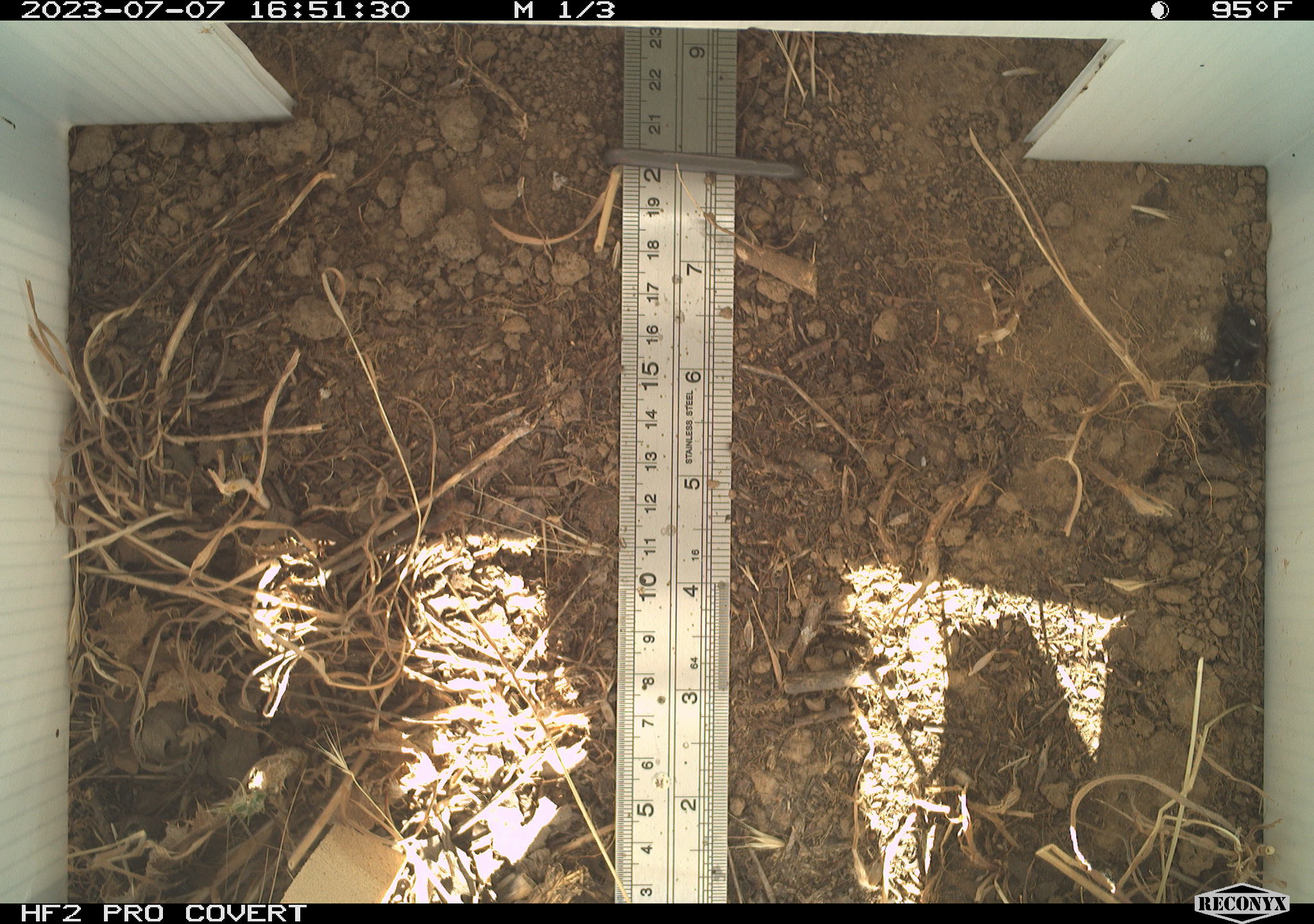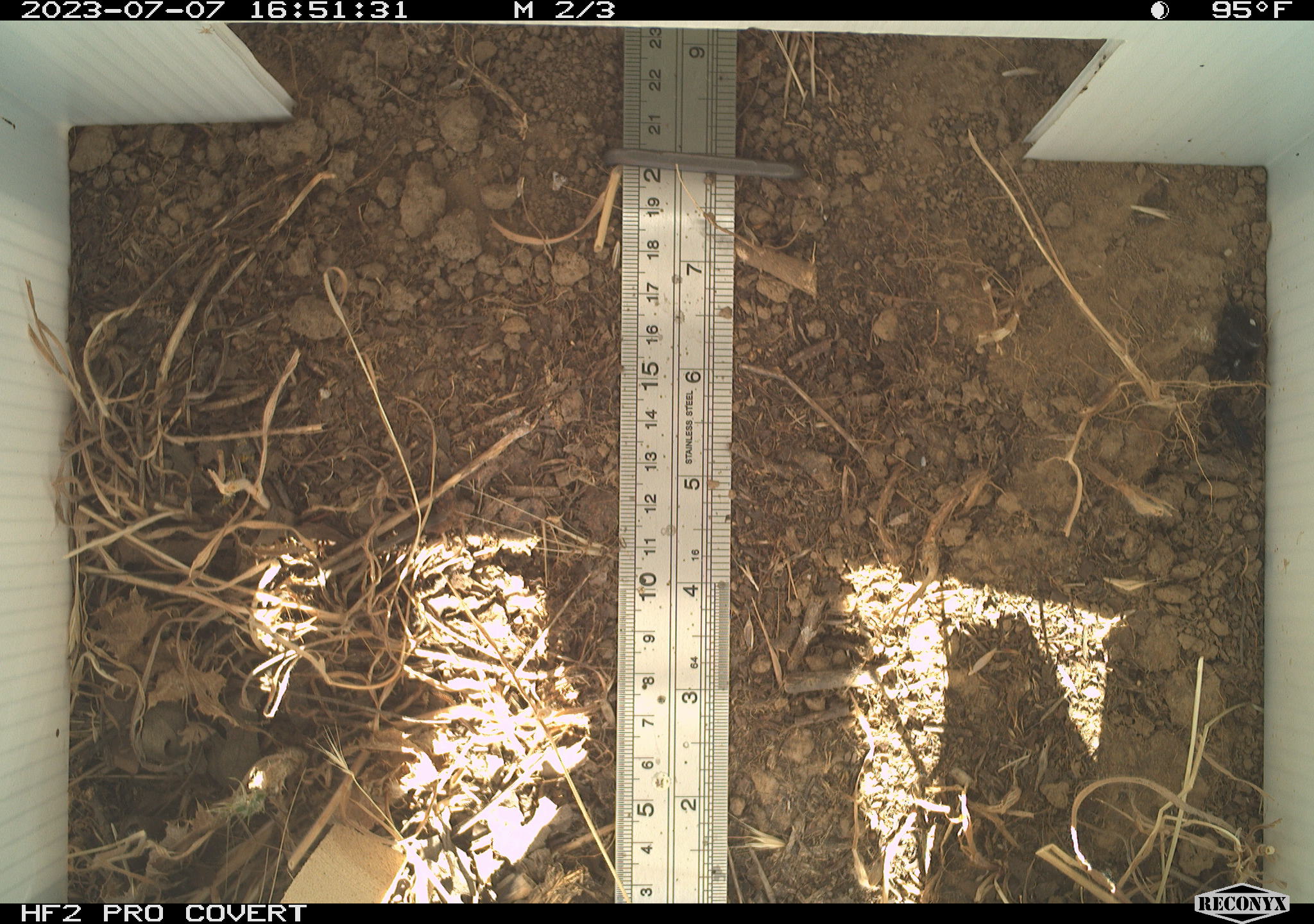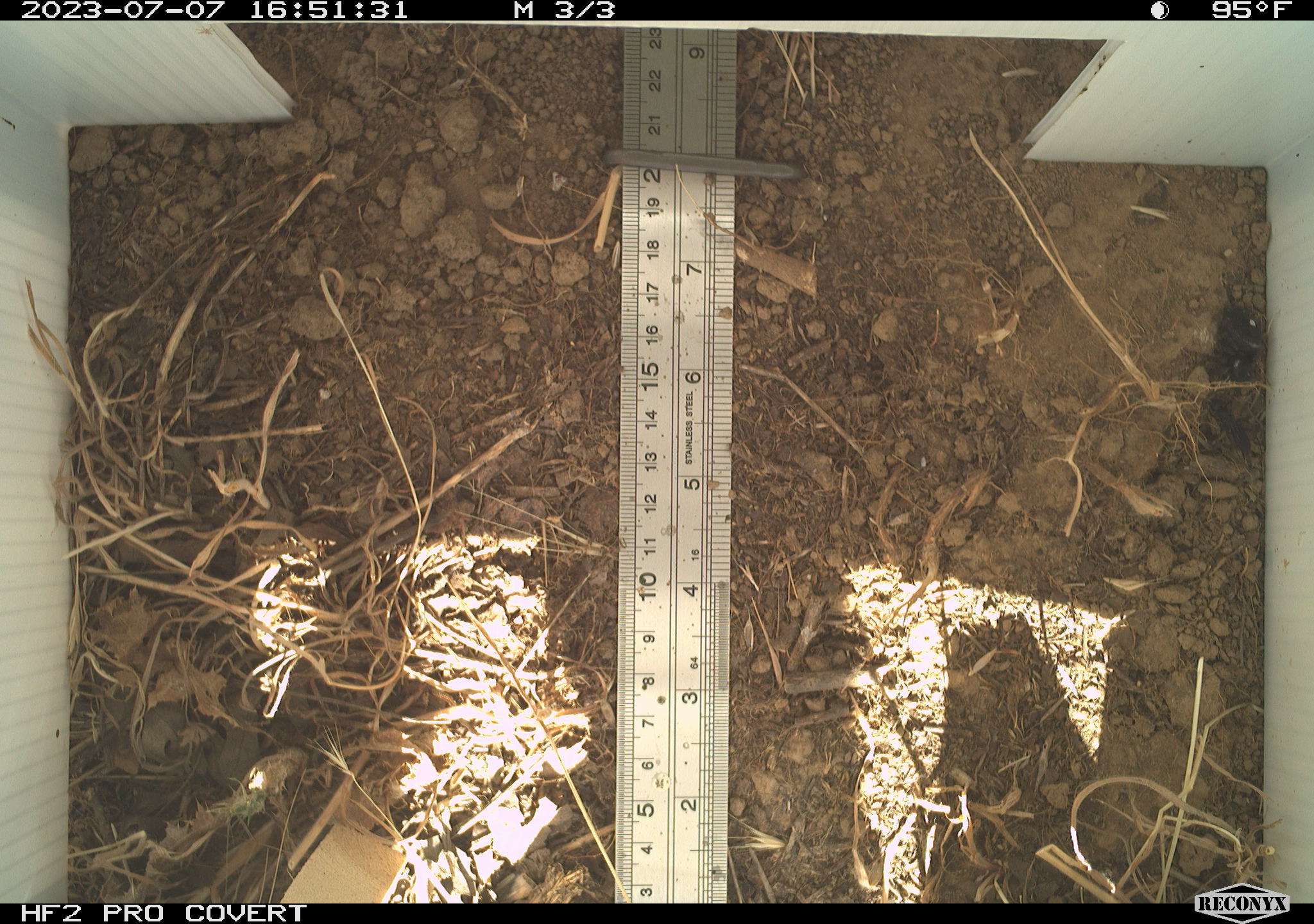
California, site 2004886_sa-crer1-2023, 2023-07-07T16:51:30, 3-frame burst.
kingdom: Animalia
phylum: Arthropoda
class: Arachnida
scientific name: Arachnida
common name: arachnids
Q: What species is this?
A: Arachnids (Arachnida).